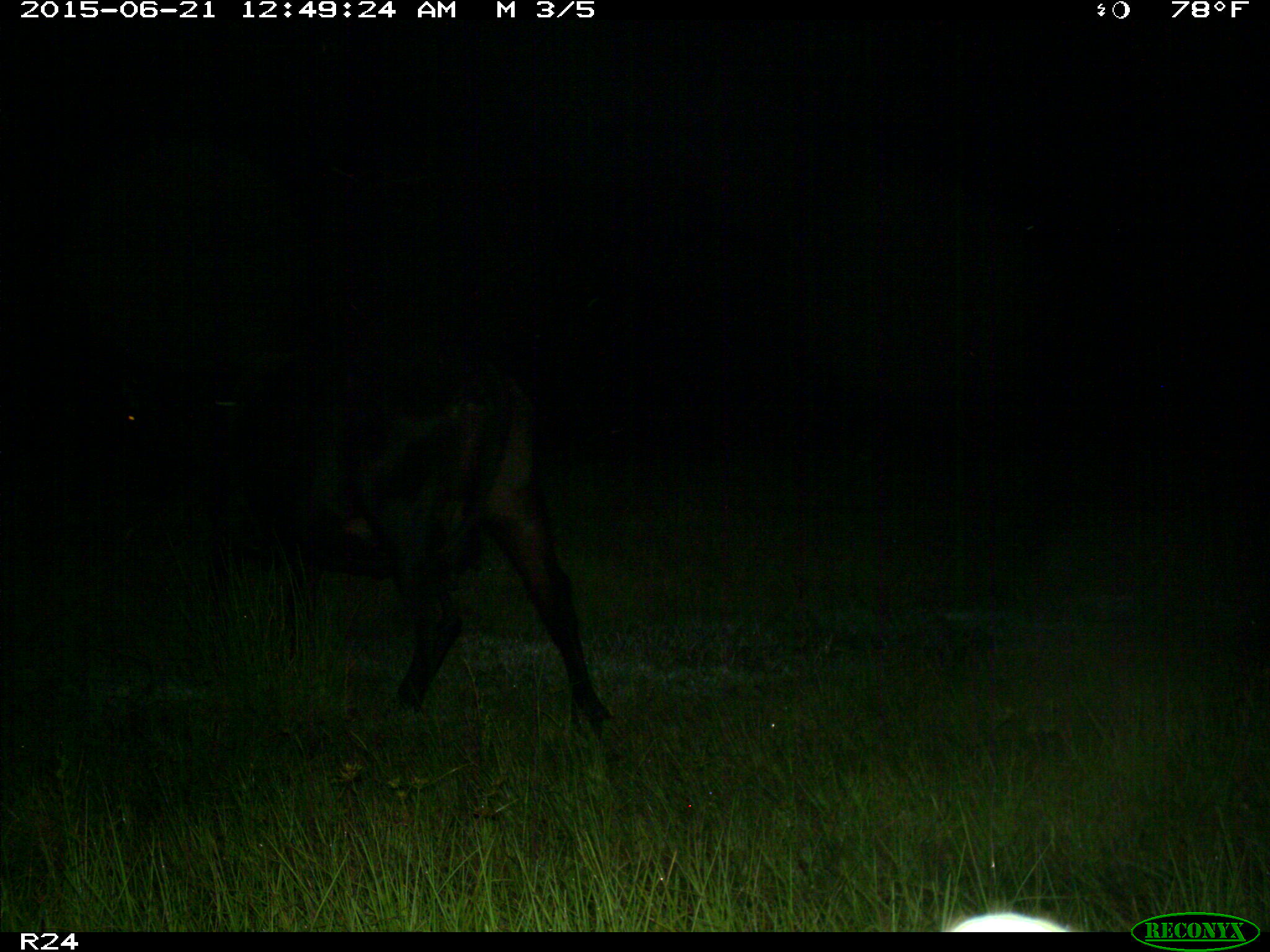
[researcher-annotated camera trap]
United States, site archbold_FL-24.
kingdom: Animalia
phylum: Chordata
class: Mammalia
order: Artiodactyla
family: Bovidae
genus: Bos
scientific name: Bos taurus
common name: domestic cow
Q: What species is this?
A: Bos taurus (domestic cow).